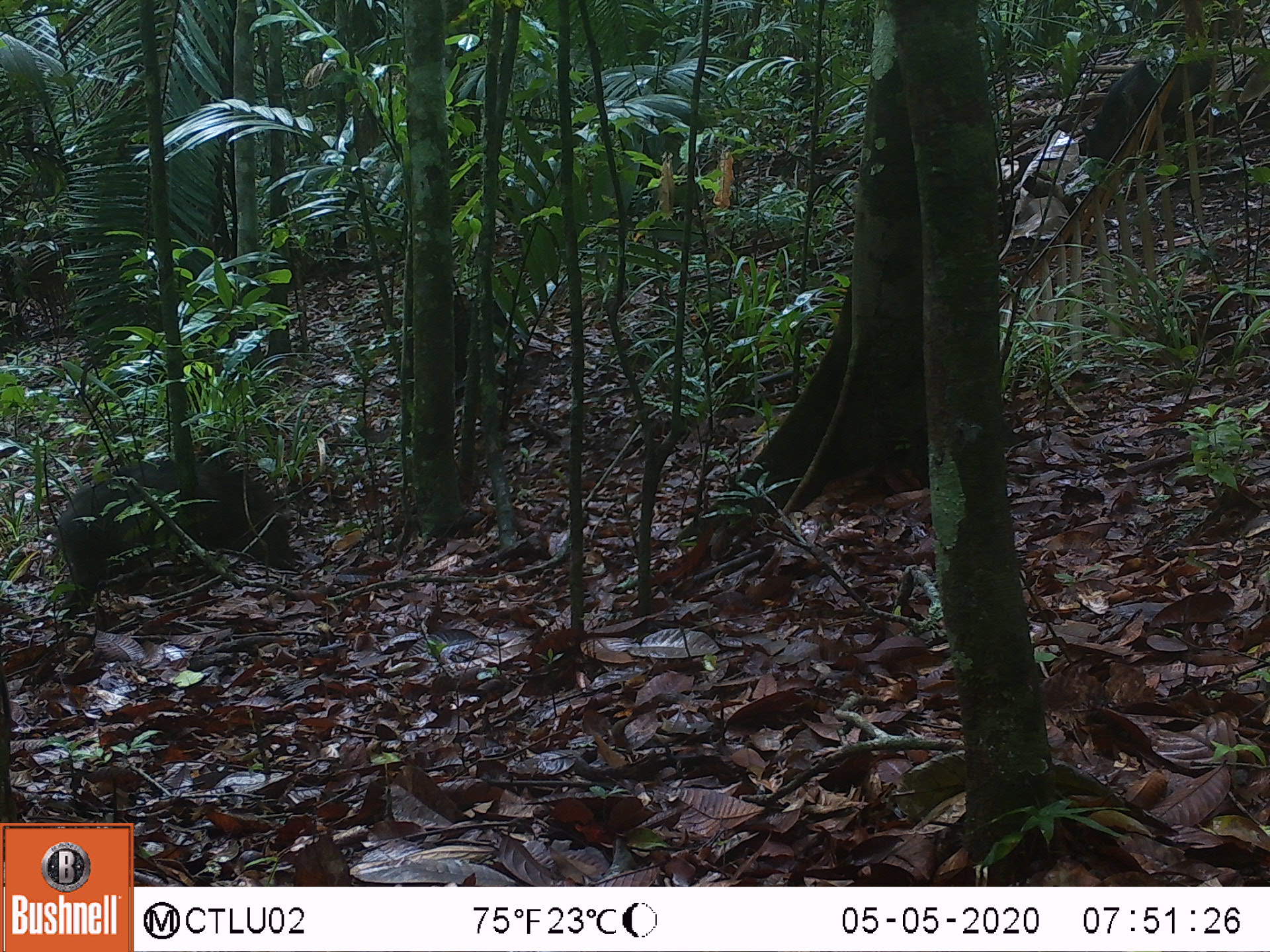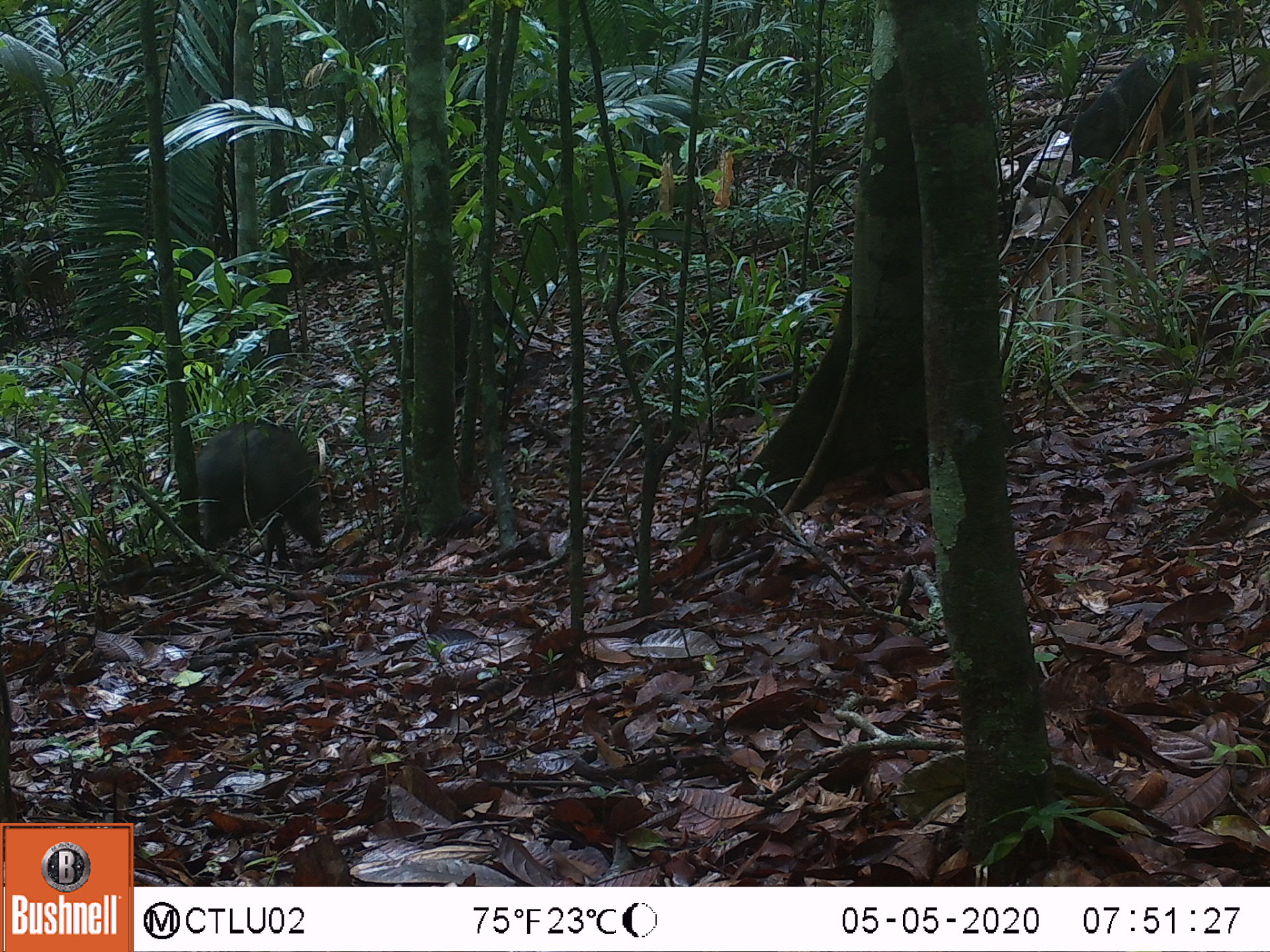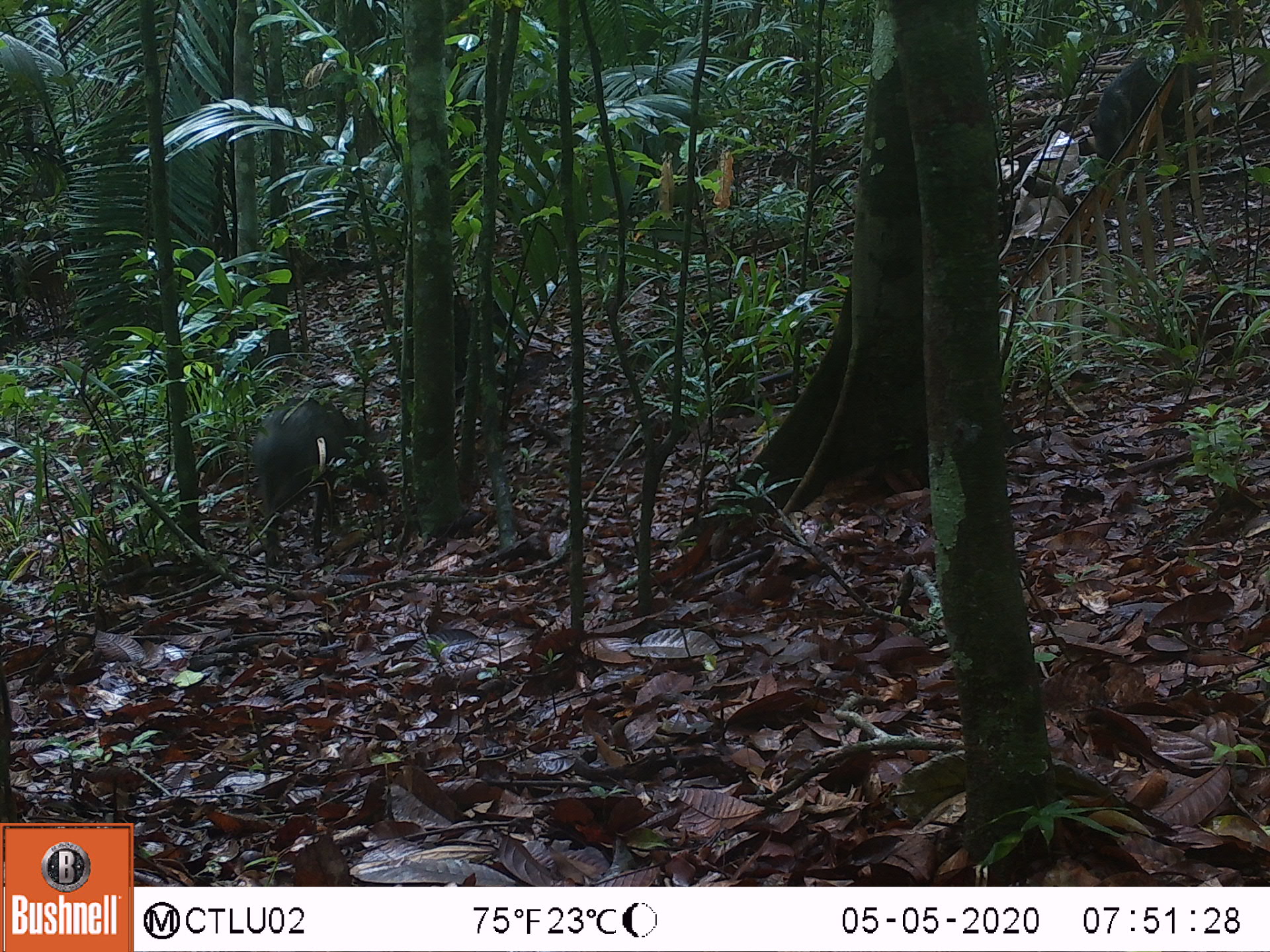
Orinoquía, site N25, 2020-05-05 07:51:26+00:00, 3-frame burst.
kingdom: Animalia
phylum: Chordata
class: Mammalia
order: Artiodactyla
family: Tayassuidae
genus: Pecari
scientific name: Pecari tajacu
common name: collared peccary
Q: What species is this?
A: Collared peccary (Pecari tajacu).